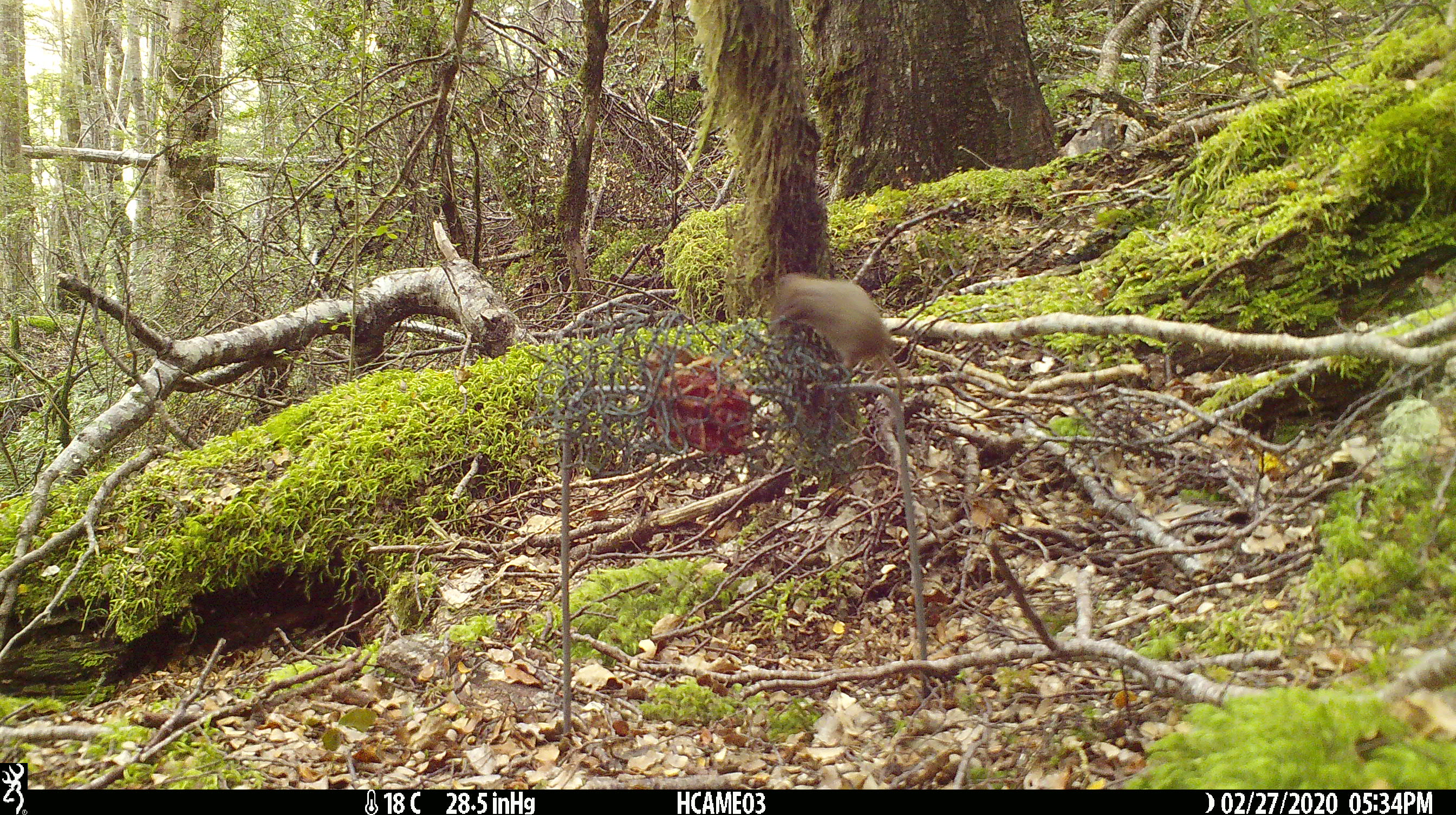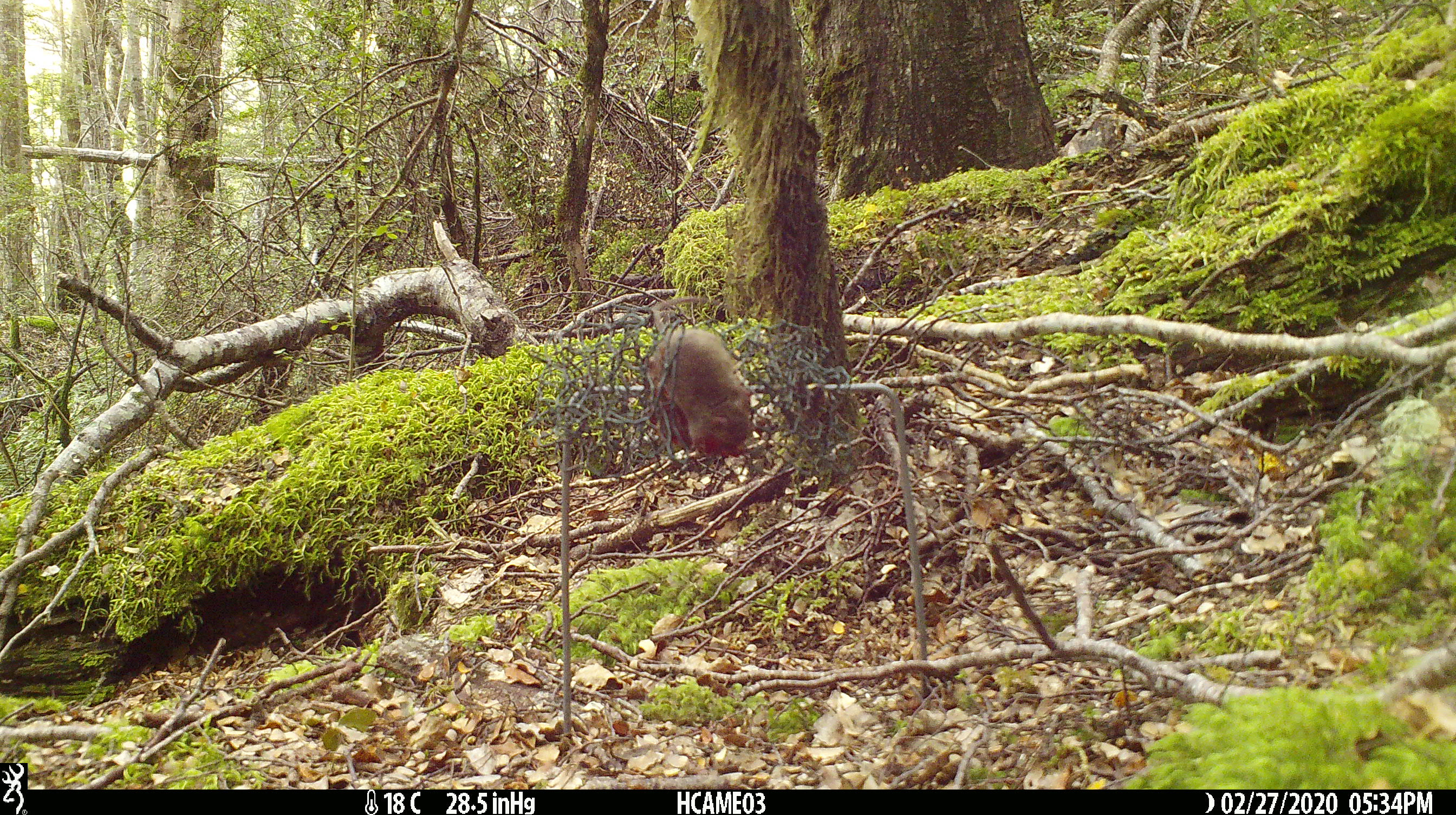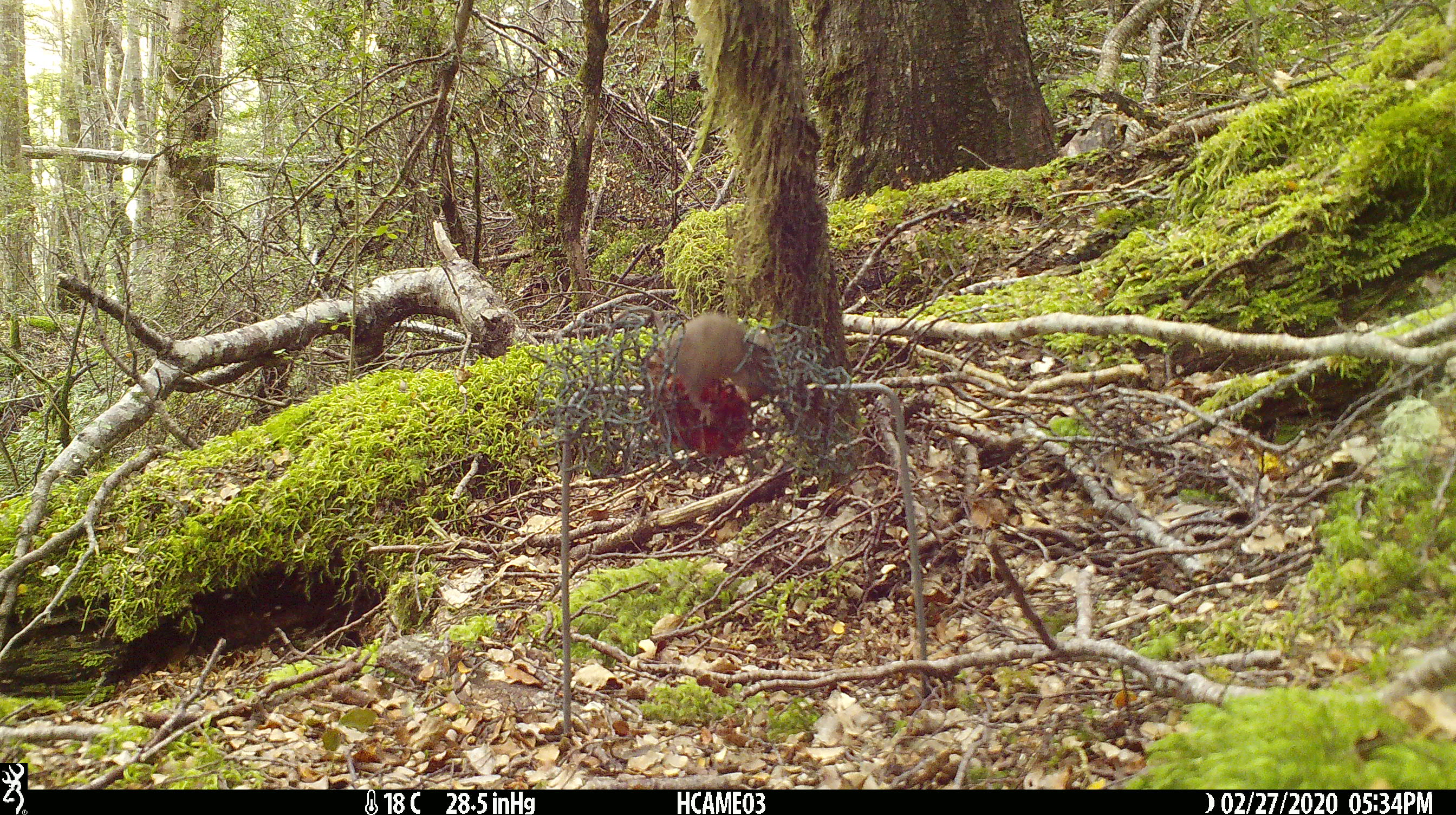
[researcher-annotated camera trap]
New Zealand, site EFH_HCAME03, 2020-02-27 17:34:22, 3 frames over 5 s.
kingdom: Animalia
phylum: Chordata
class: Mammalia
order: Rodentia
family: Muridae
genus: Mus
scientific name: Mus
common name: mouse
Mouse (Mus).